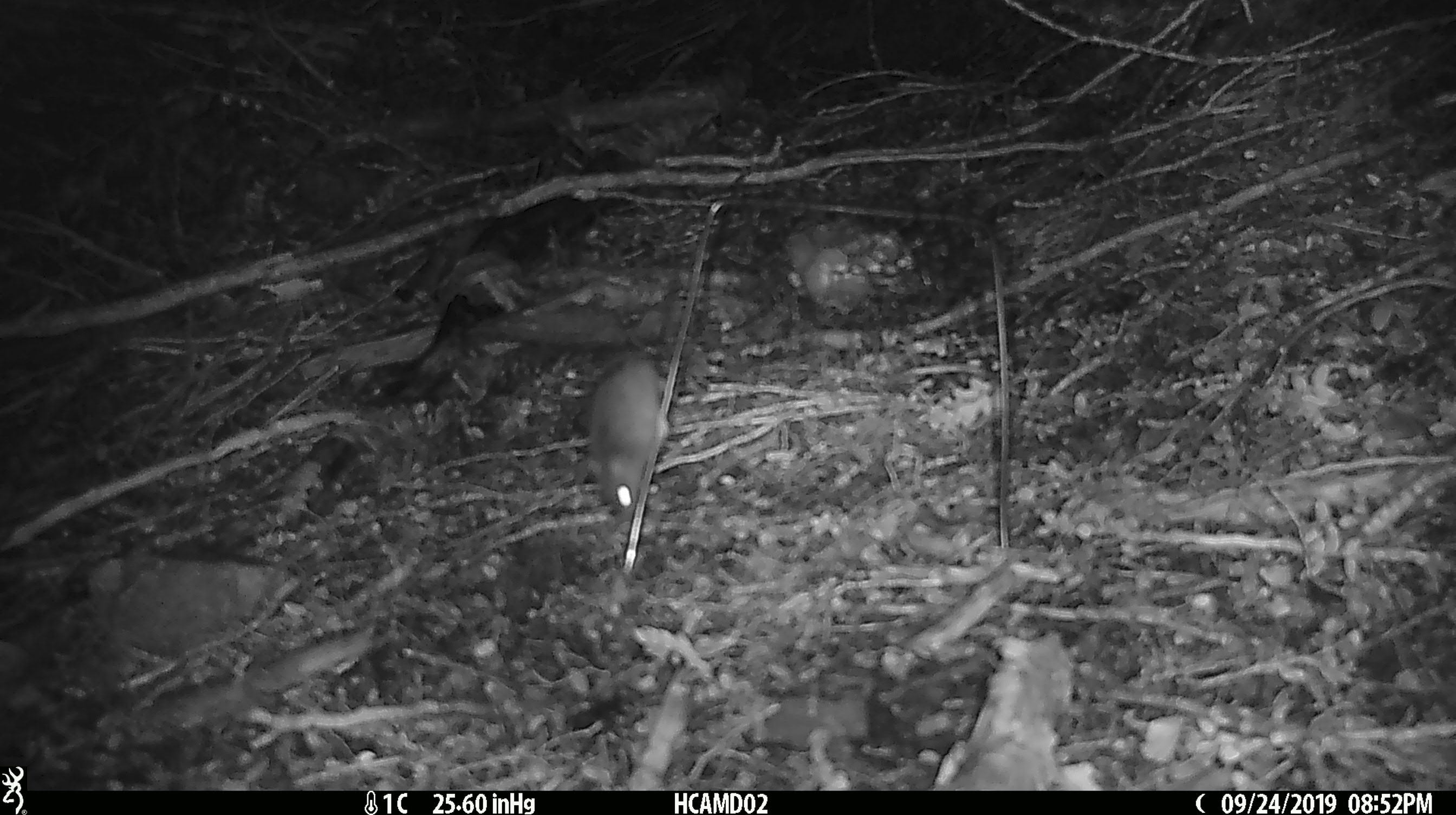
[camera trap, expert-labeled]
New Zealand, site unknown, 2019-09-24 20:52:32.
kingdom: Animalia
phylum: Chordata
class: Mammalia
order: Rodentia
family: Muridae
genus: Mus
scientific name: Mus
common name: mouse